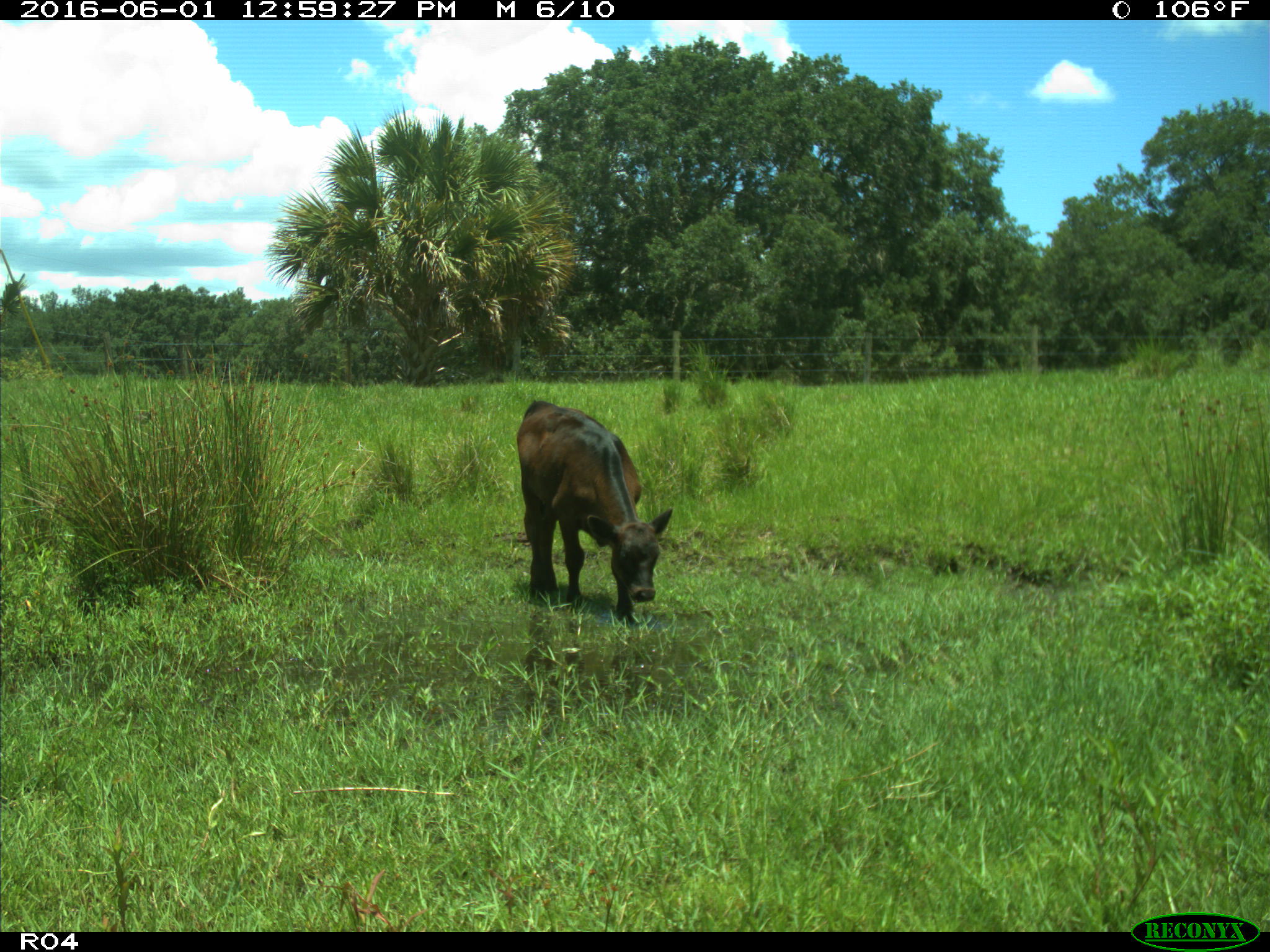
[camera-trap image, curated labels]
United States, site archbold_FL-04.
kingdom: Animalia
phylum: Chordata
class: Mammalia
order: Artiodactyla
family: Bovidae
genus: Bos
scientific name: Bos taurus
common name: domestic cow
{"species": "Bos taurus (domestic cow)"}